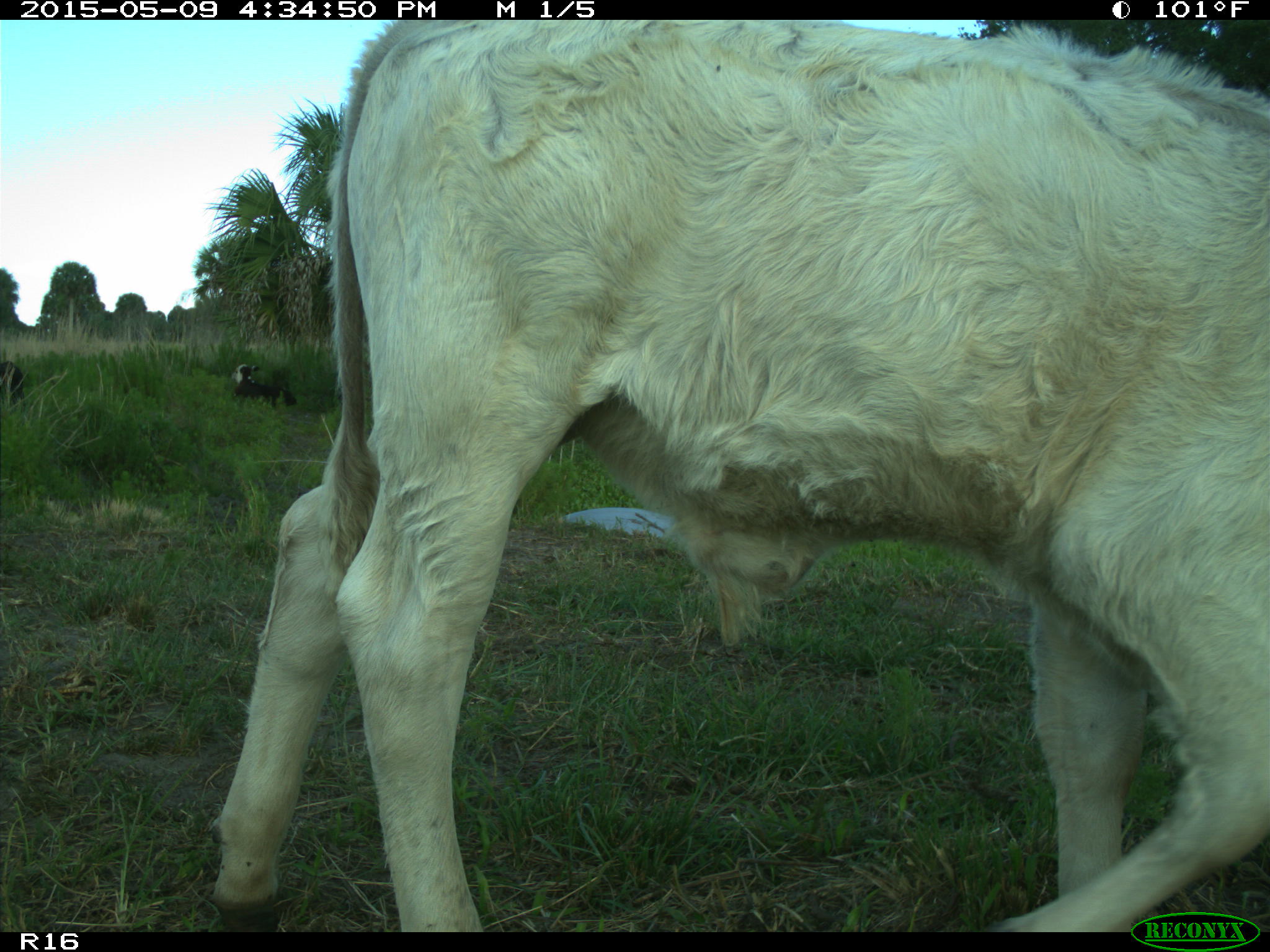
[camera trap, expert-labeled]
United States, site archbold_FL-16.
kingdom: Animalia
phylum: Chordata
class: Mammalia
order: Artiodactyla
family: Suidae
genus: Sus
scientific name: Sus scrofa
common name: wild boar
Sus scrofa (wild boar).